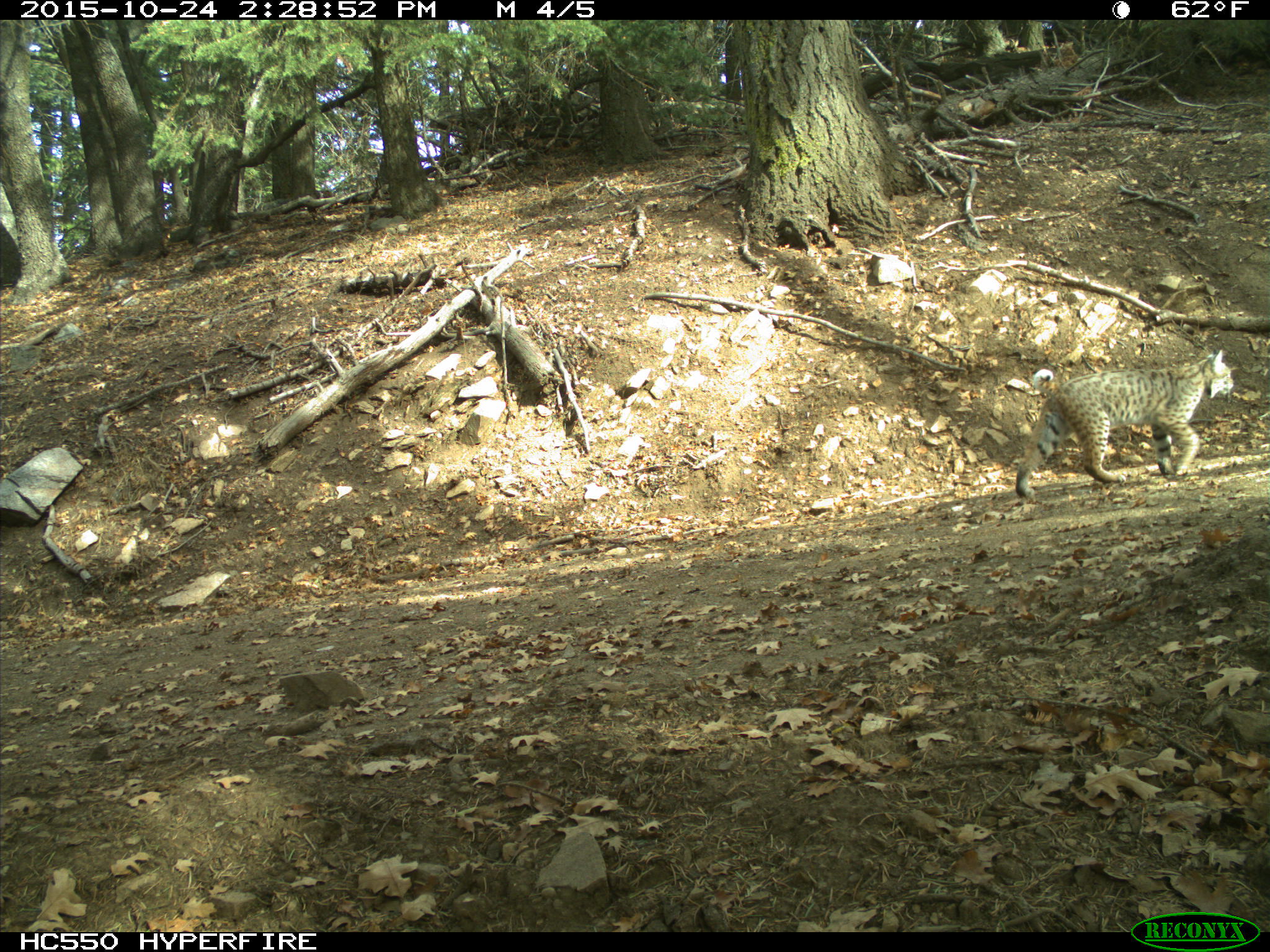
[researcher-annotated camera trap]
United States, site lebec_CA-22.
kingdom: Animalia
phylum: Chordata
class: Mammalia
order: Carnivora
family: Felidae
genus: Lynx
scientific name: Lynx rufus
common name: bobcat